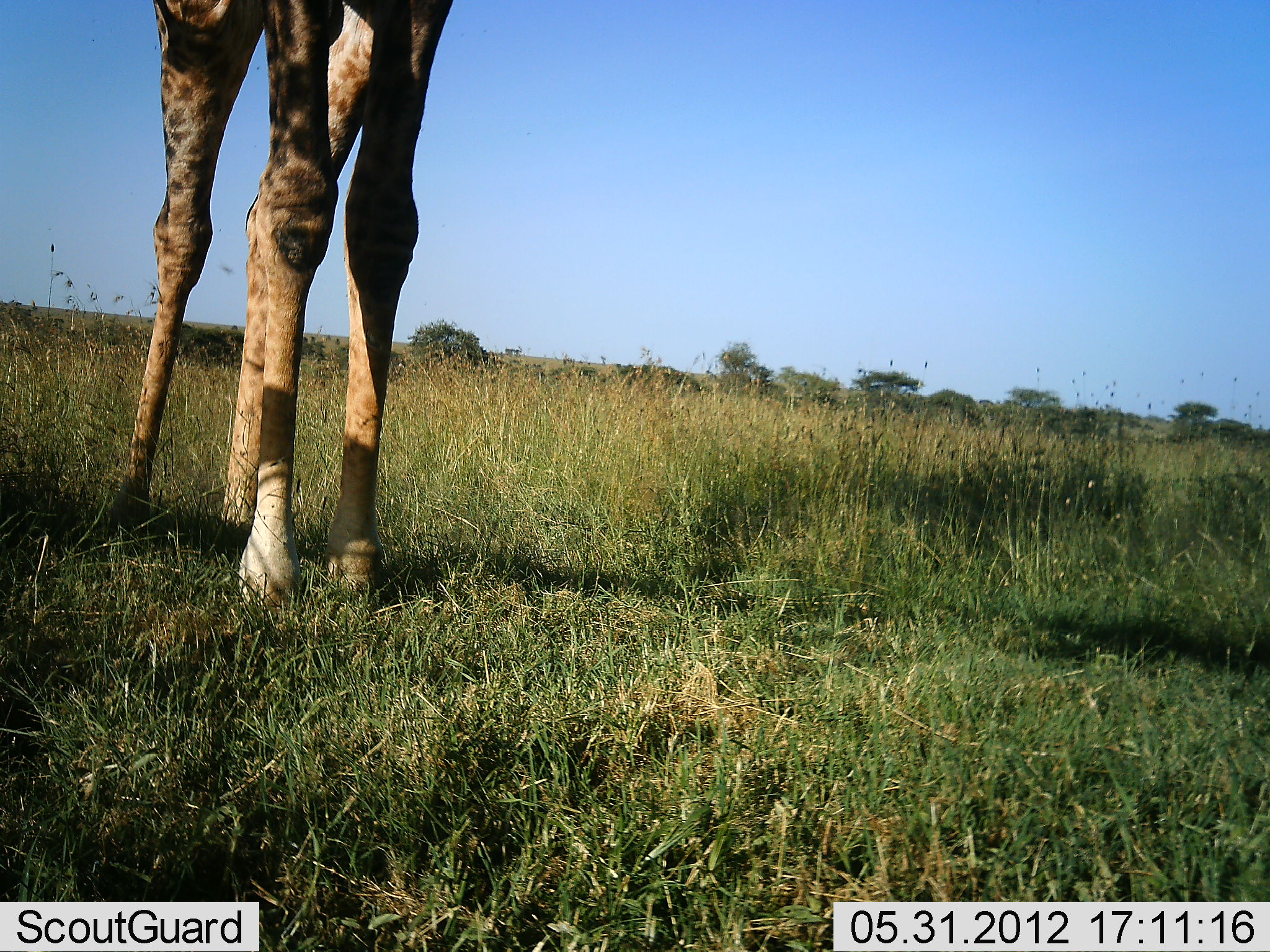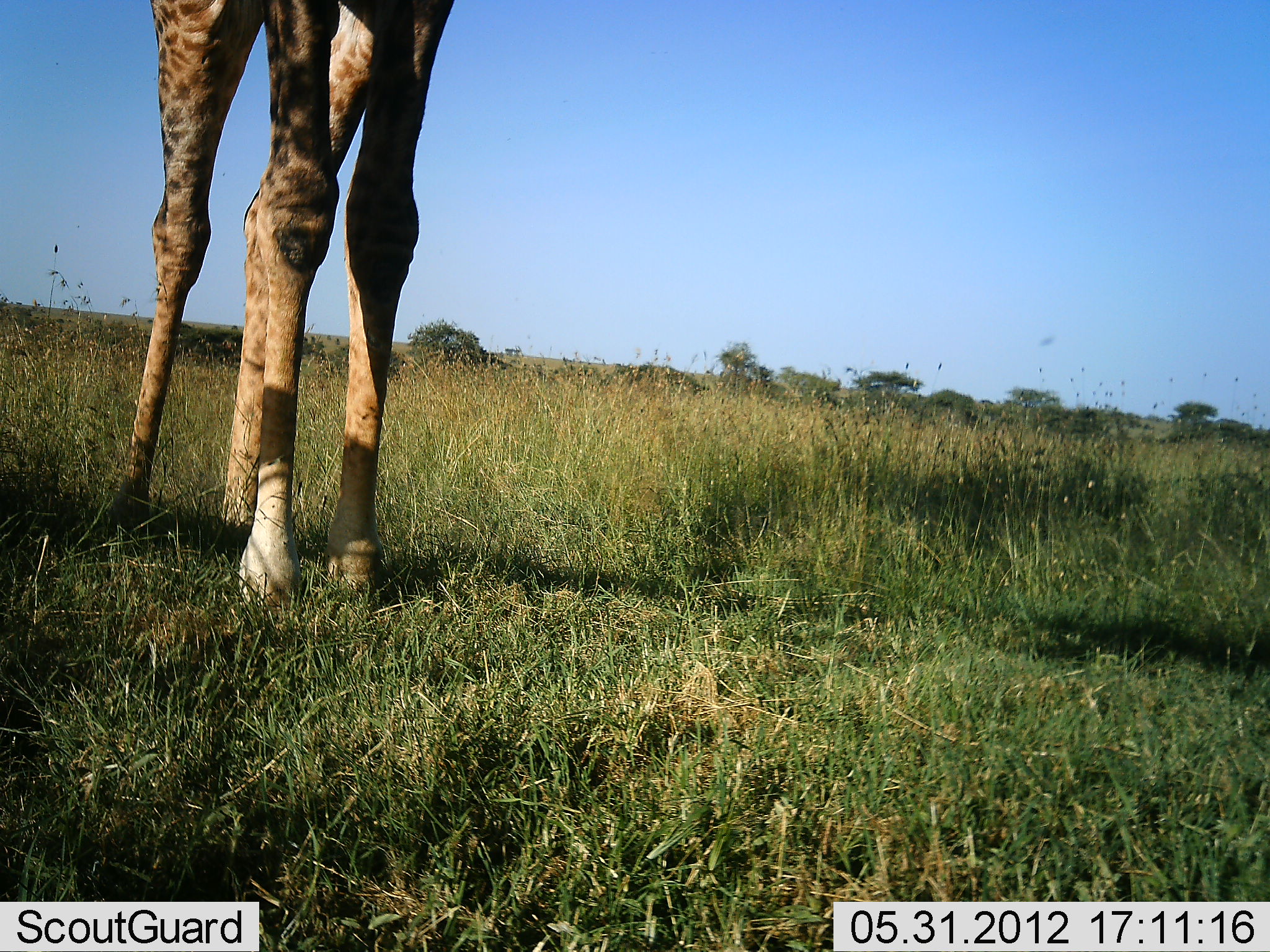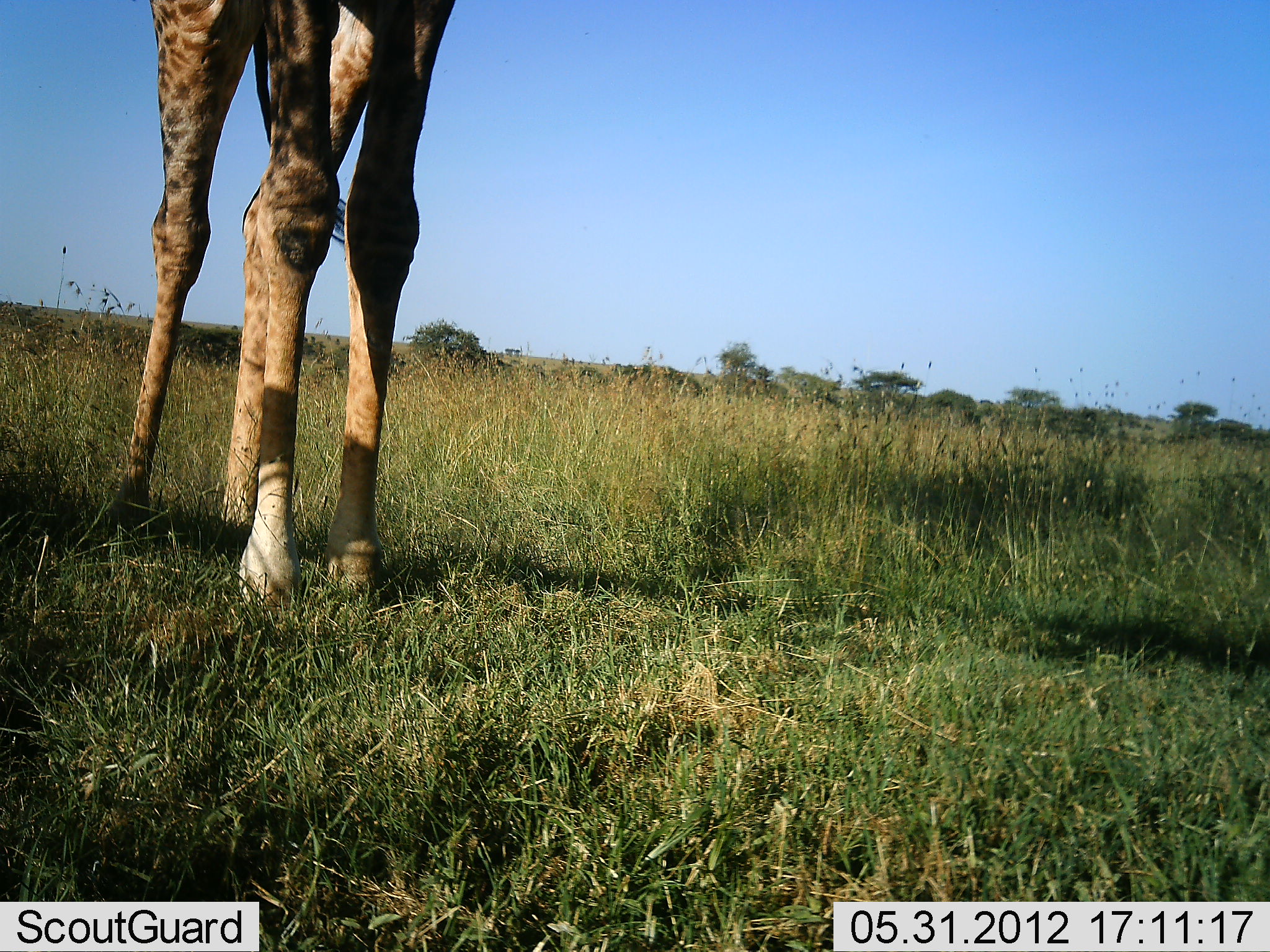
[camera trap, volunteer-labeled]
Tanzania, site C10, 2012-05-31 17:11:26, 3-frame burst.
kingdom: Animalia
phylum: Chordata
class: Mammalia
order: Artiodactyla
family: Giraffidae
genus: Giraffa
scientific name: Giraffa camelopardalis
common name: giraffe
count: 1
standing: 100%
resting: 0%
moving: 0%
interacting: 0%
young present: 0%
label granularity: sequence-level